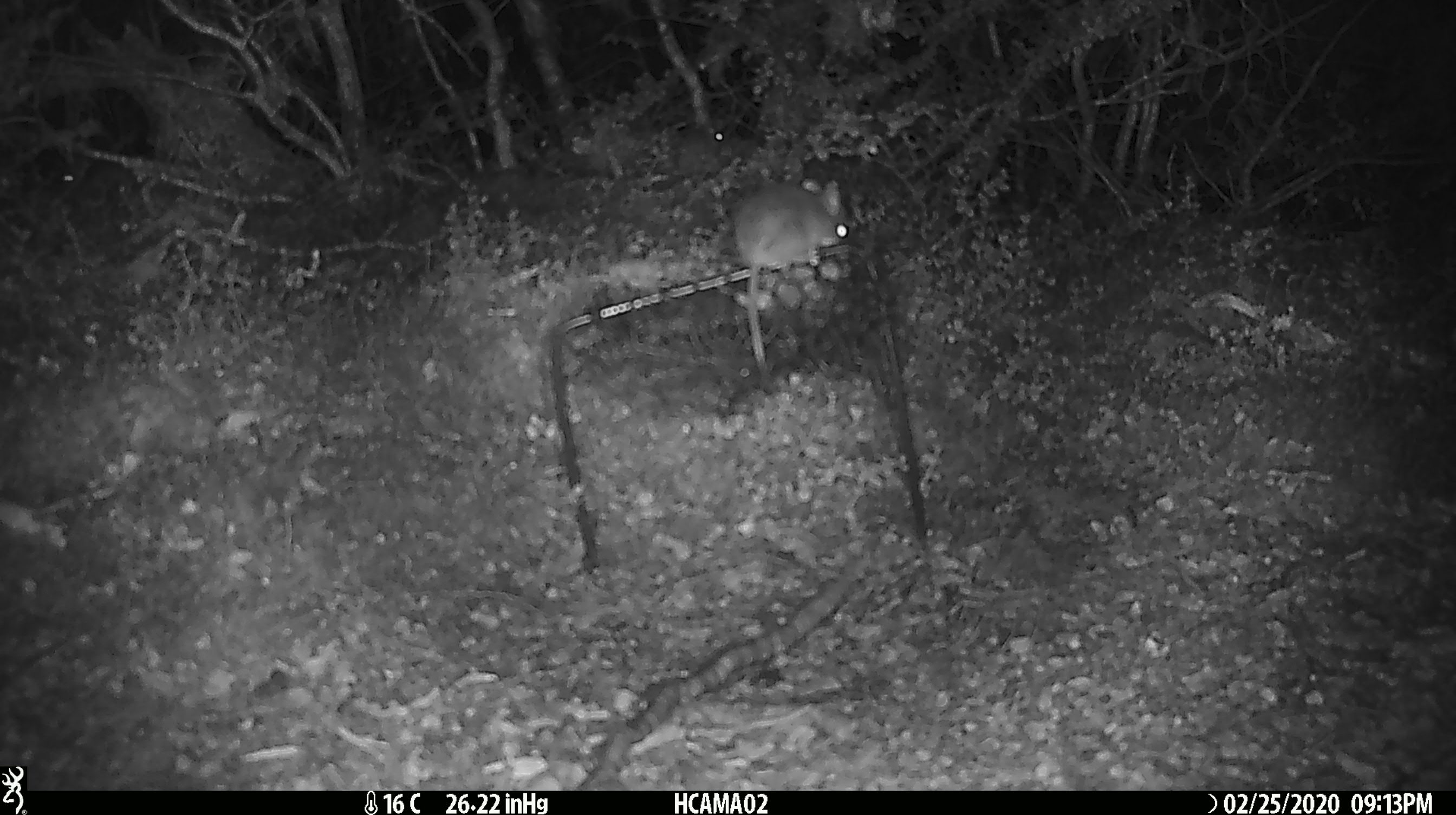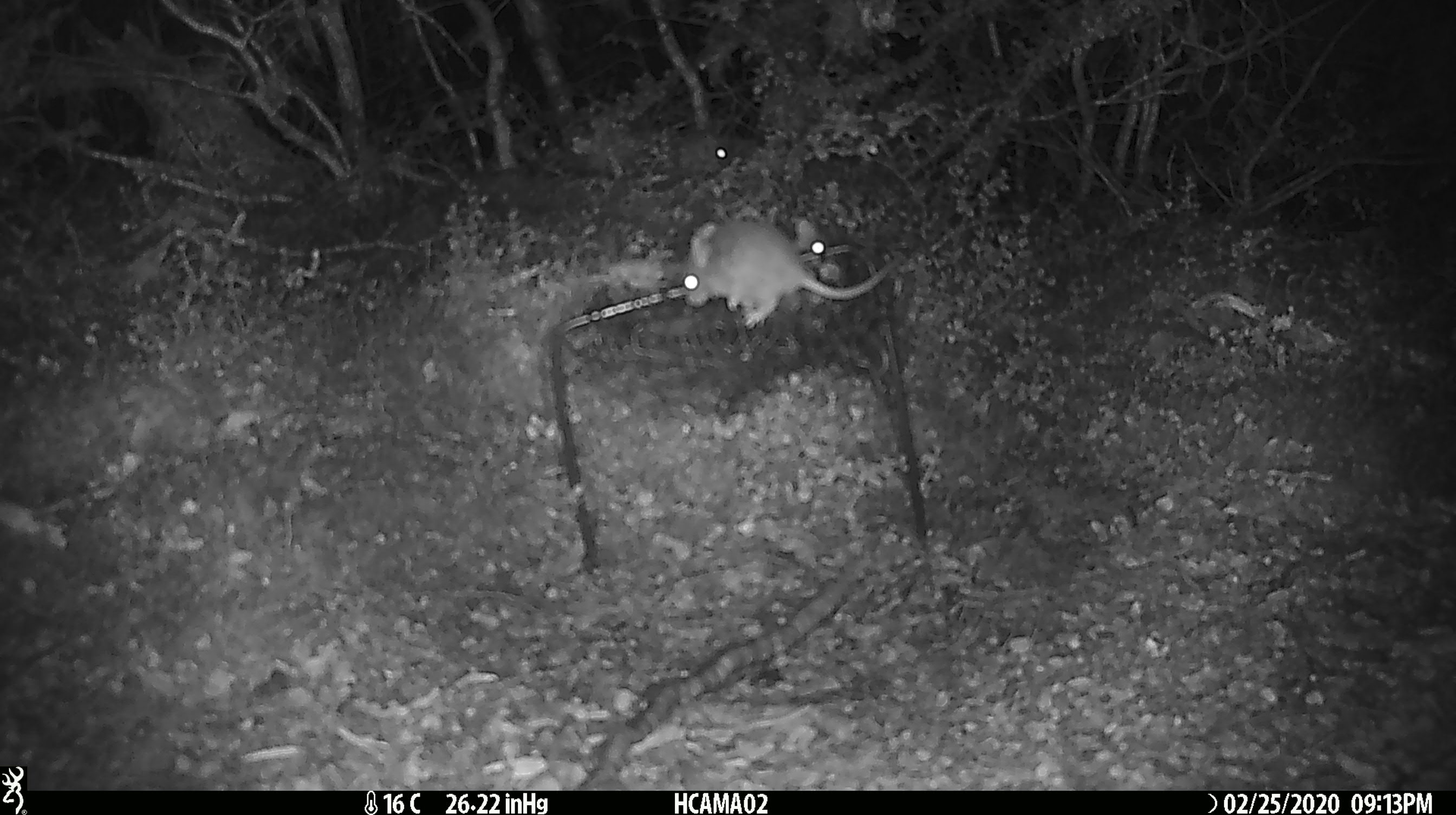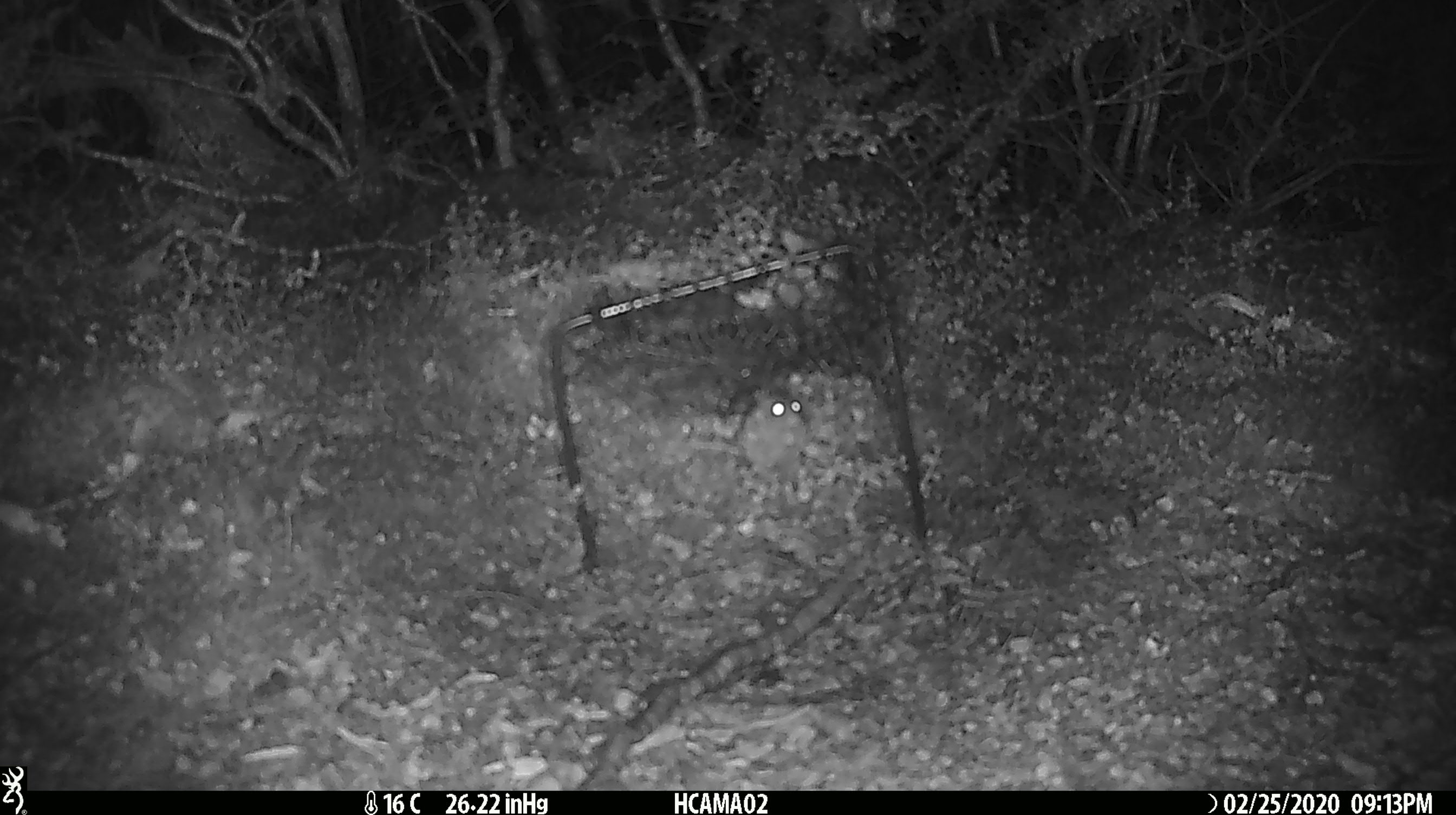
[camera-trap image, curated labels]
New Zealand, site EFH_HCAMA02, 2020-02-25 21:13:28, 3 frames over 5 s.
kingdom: Animalia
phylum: Chordata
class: Mammalia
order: Rodentia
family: Muridae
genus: Mus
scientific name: Mus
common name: mouse